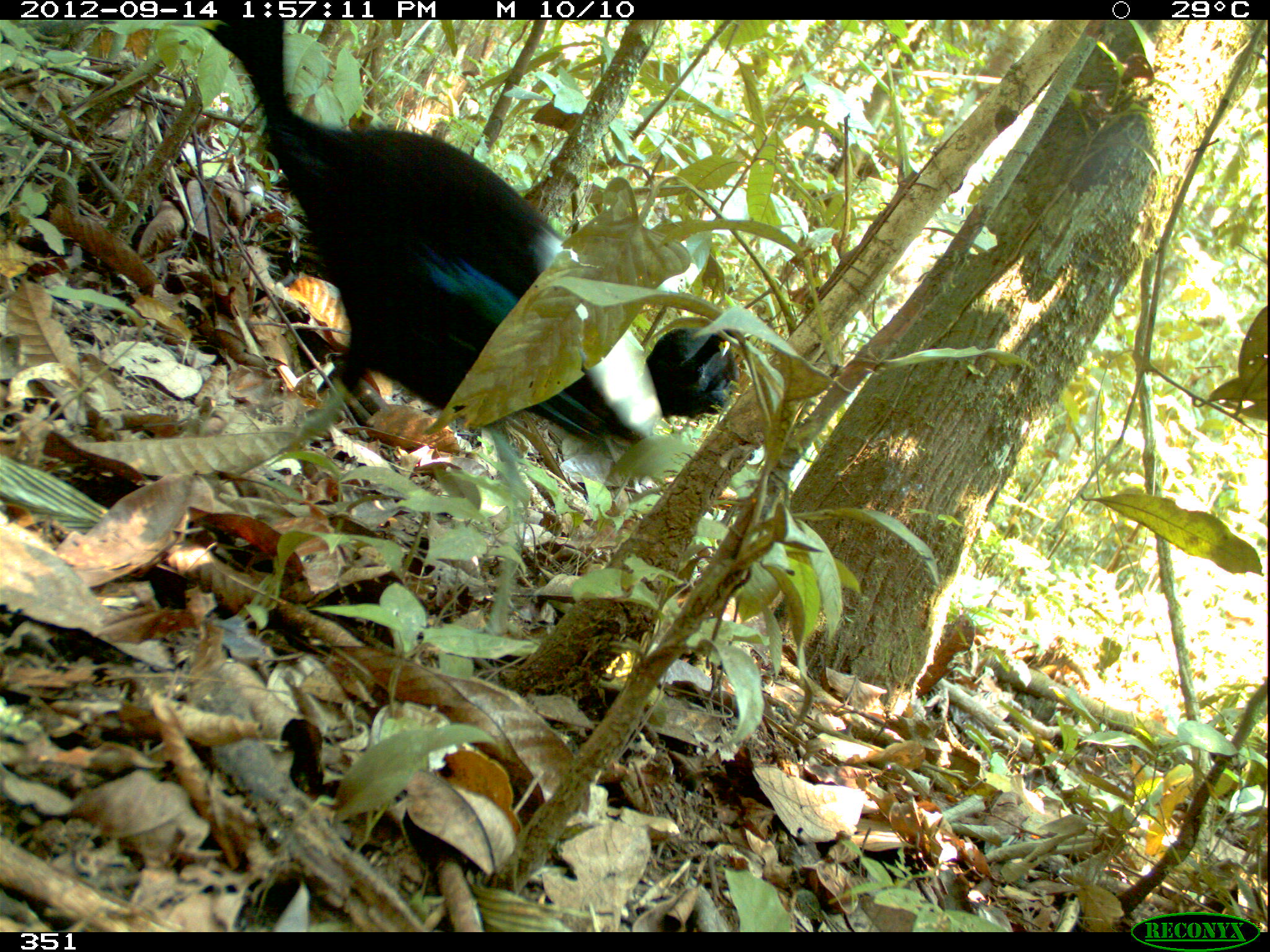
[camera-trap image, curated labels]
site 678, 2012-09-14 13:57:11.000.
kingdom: Animalia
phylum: Chordata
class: Aves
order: Gruiformes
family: Psophiidae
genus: Psophia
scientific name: Psophia leucoptera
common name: pale-winged trumpeter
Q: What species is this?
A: Psophia leucoptera (pale-winged trumpeter).